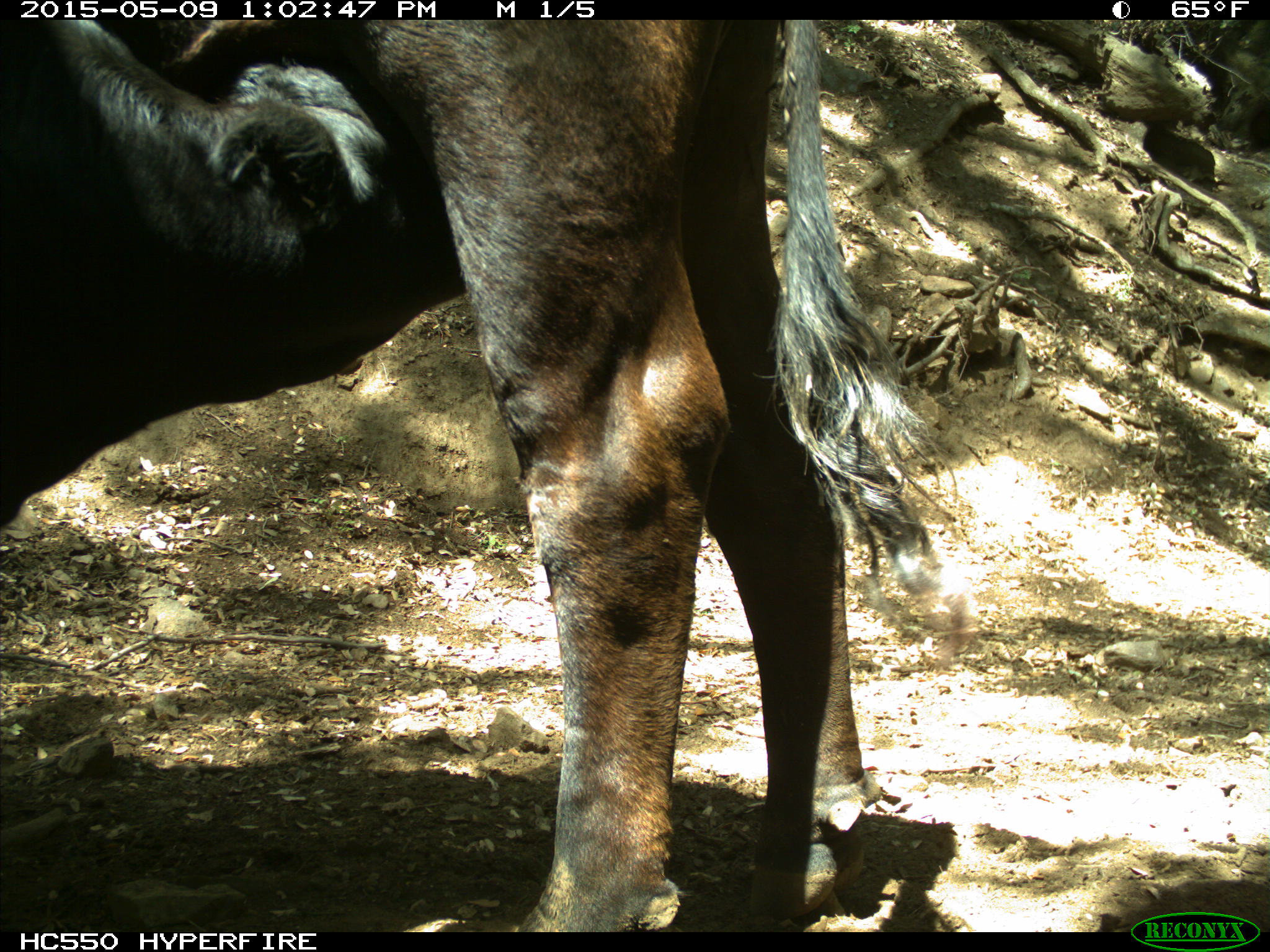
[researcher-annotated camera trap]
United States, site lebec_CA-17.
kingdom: Animalia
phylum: Chordata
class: Mammalia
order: Artiodactyla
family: Bovidae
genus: Bos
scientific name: Bos taurus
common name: domestic cow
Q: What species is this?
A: Bos taurus (domestic cow).